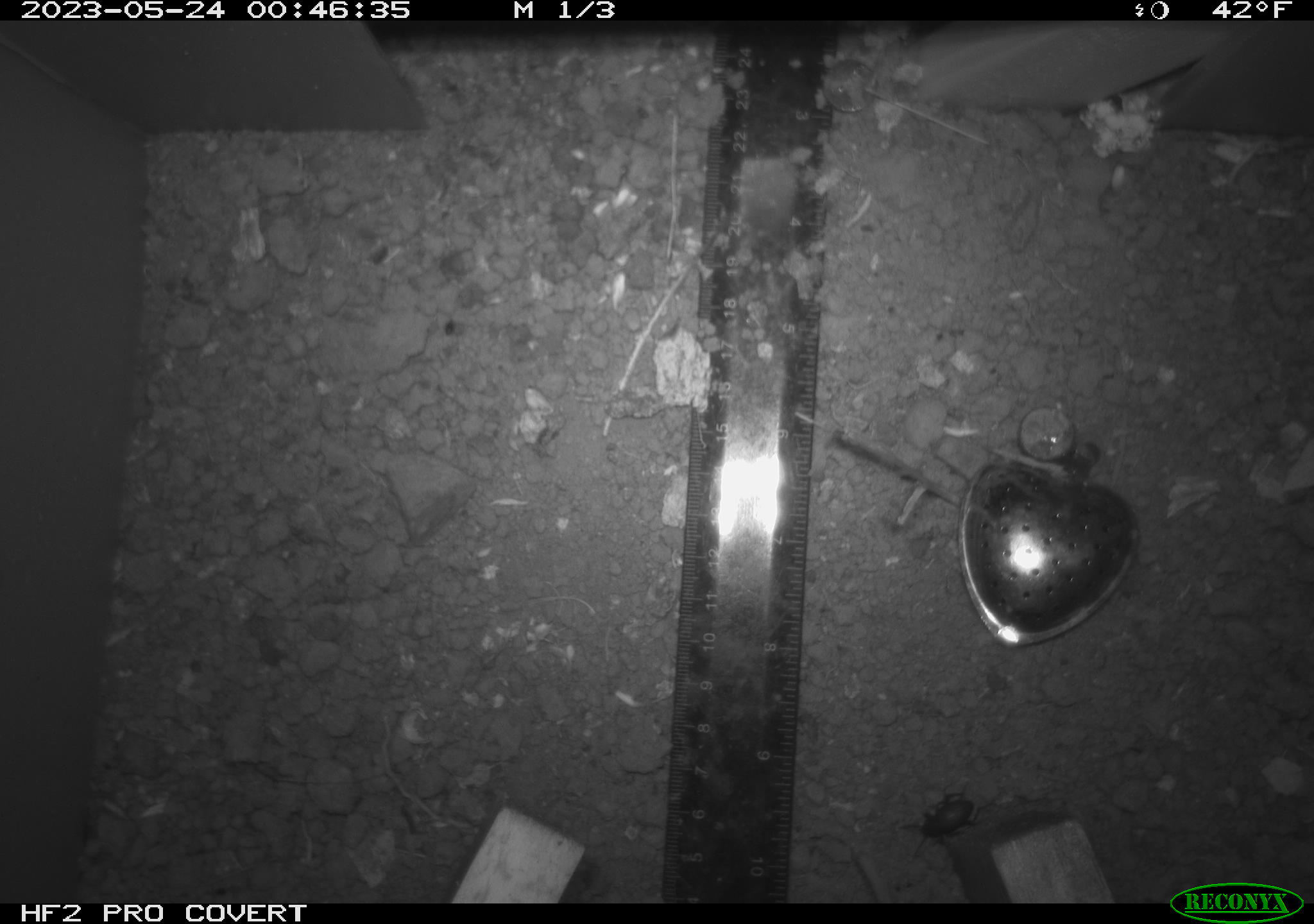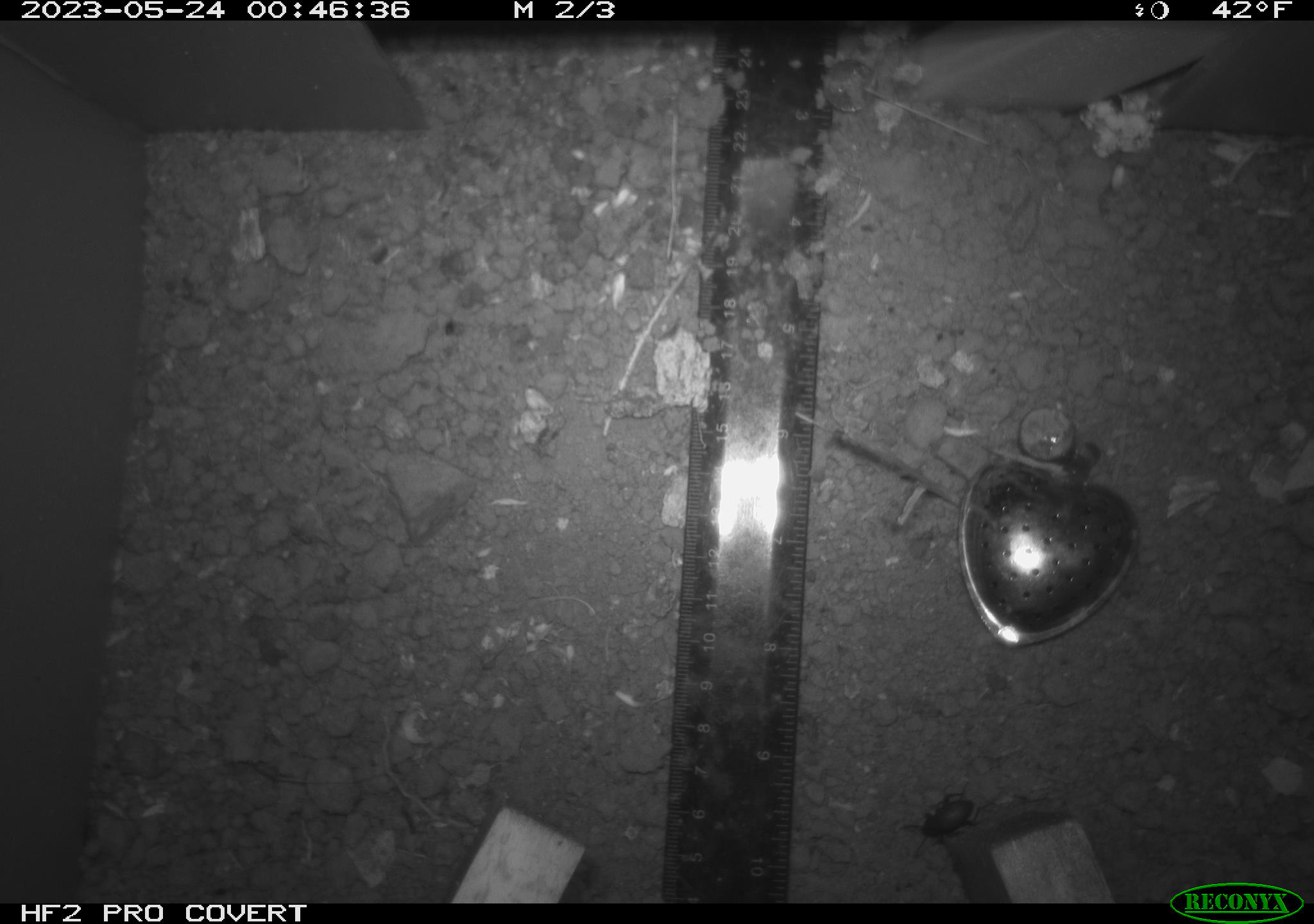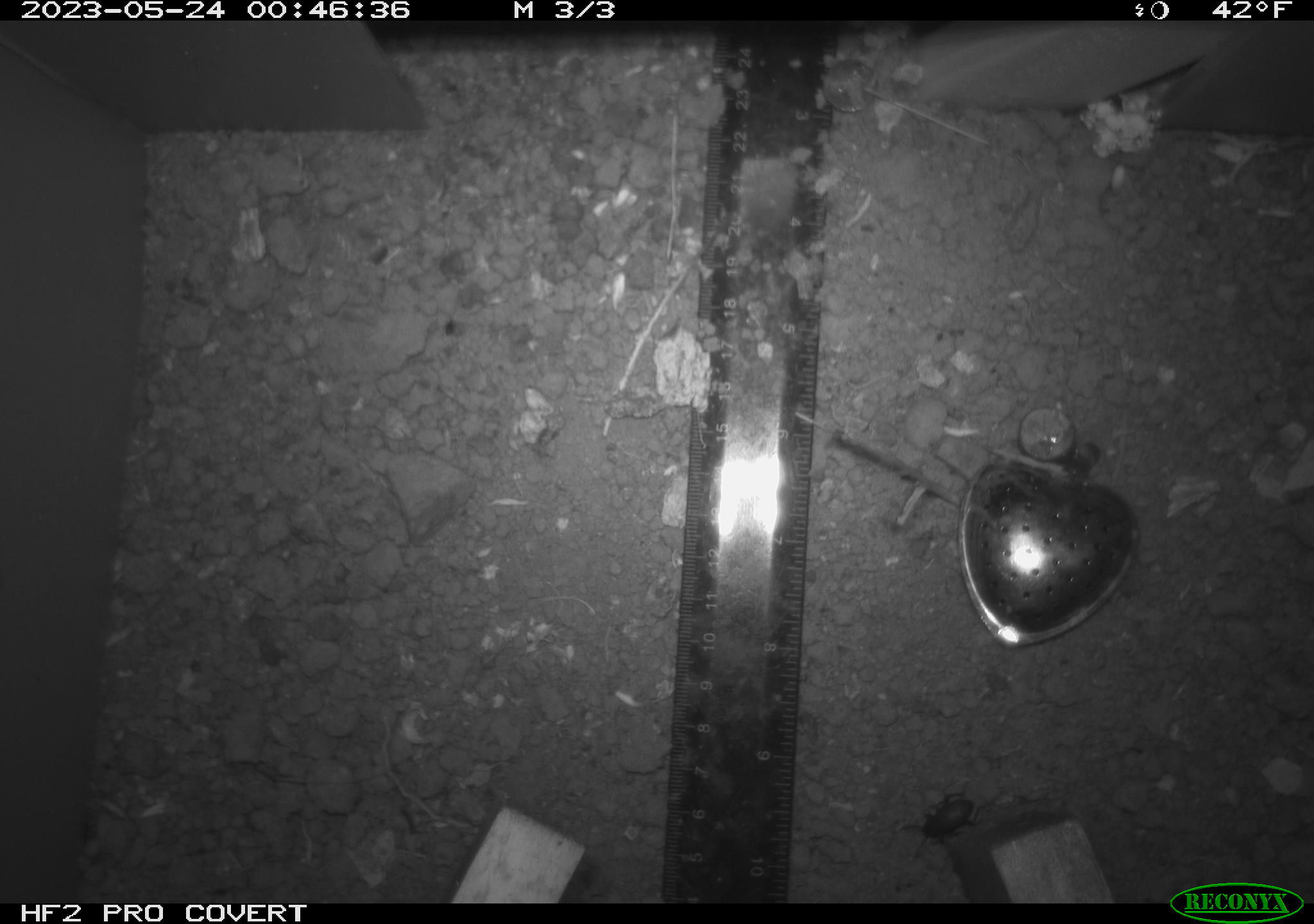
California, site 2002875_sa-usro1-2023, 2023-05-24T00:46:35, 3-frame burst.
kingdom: Animalia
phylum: Arthropoda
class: Insecta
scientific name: Insecta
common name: insect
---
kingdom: Animalia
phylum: Chordata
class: Mammalia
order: Rodentia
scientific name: Rodentia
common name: mouse species